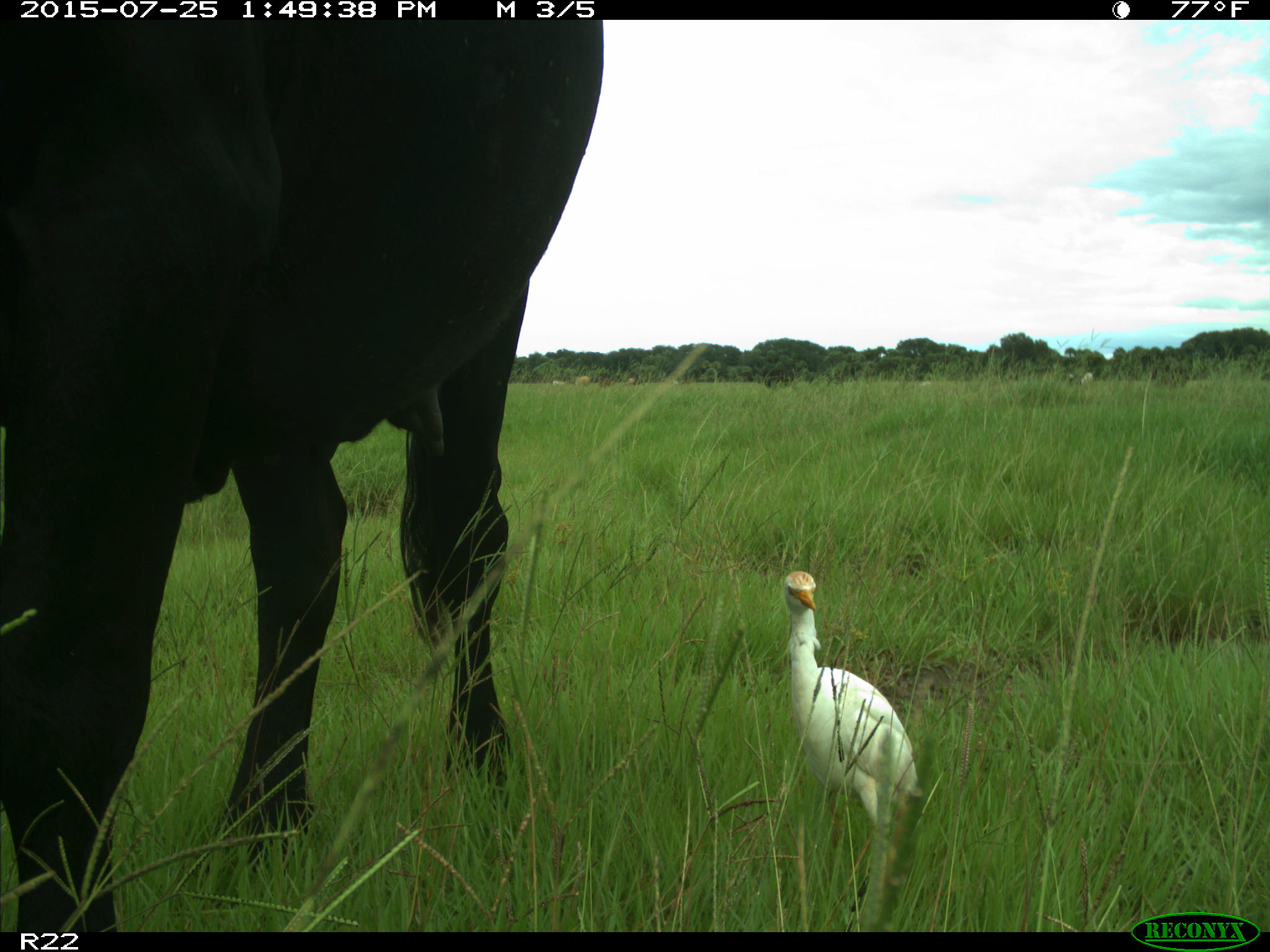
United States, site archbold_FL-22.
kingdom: Animalia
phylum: Chordata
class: Mammalia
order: Artiodactyla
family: Bovidae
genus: Bos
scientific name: Bos taurus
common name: domestic cow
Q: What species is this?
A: Bos taurus (domestic cow).